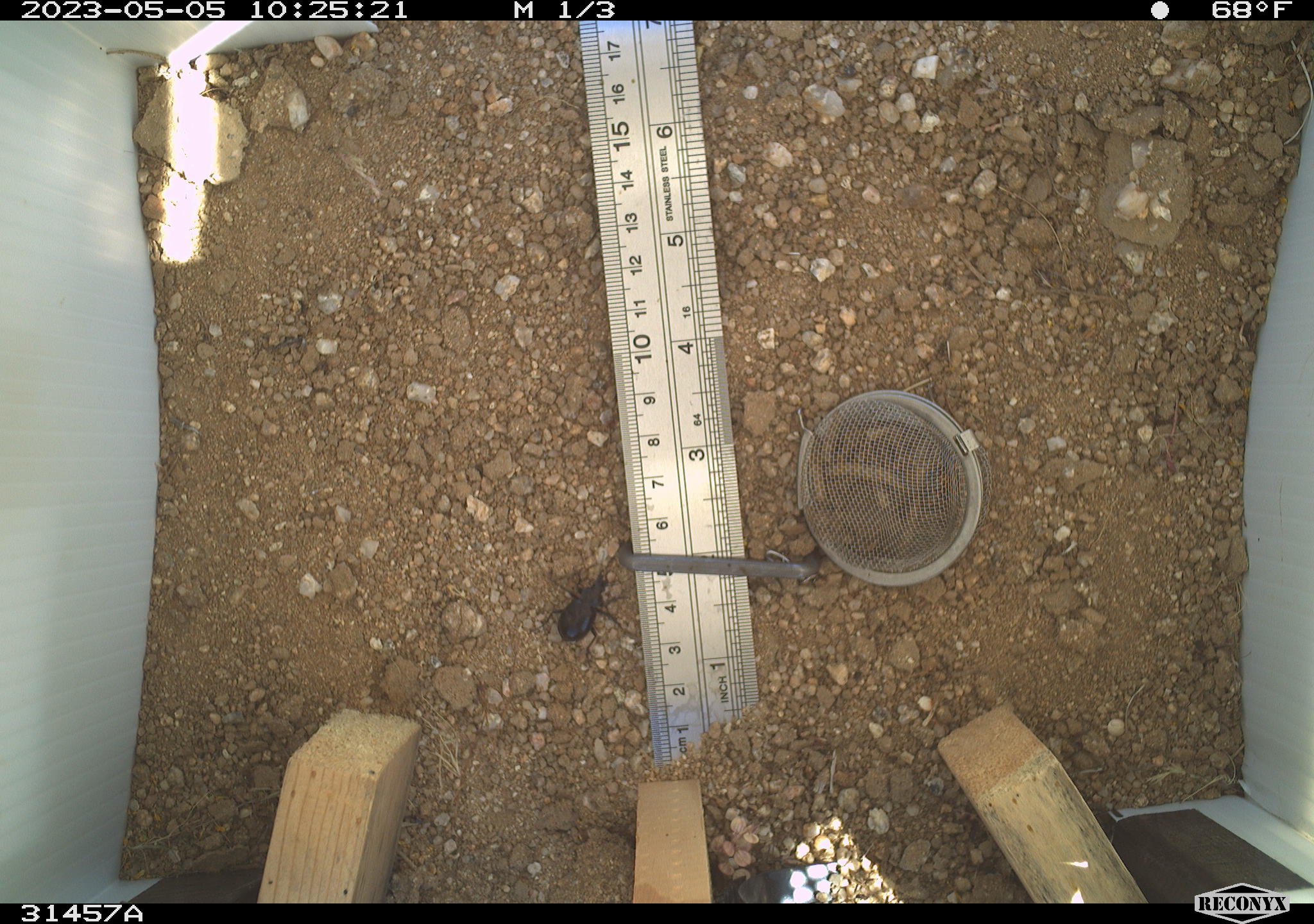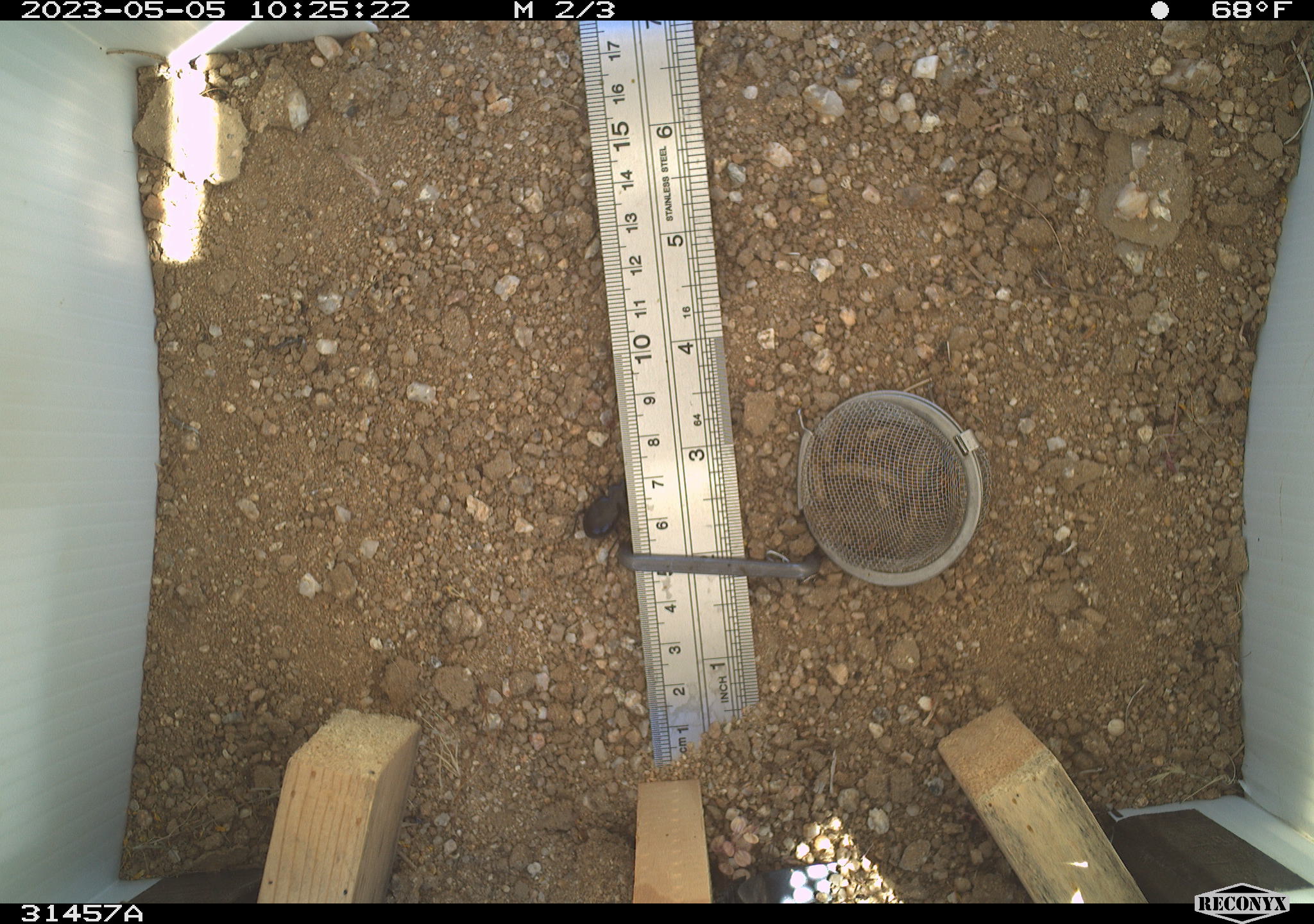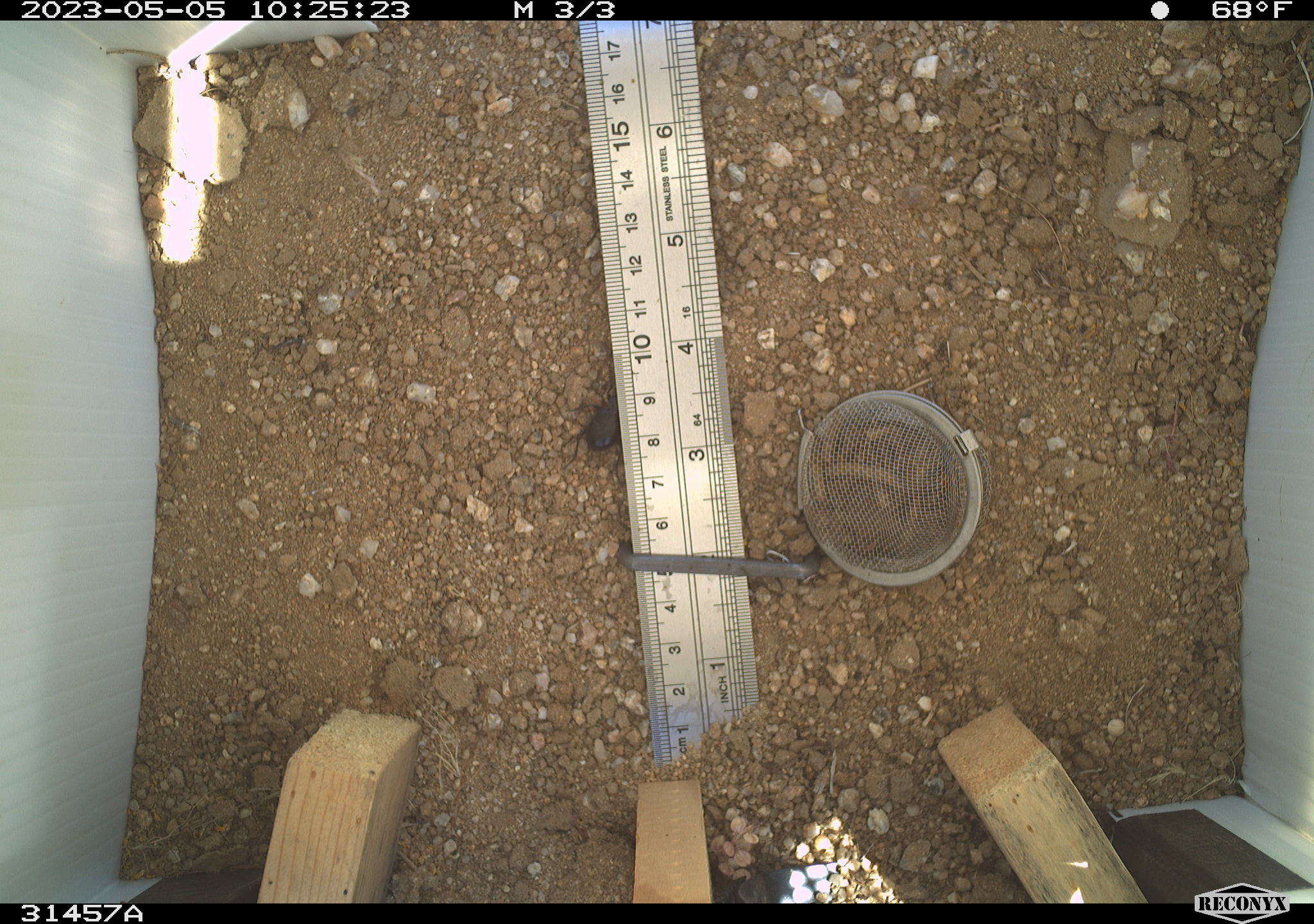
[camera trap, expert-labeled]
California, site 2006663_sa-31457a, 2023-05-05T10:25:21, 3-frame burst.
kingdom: Animalia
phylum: Arthropoda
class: Insecta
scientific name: Insecta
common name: insect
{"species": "insect (Insecta)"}